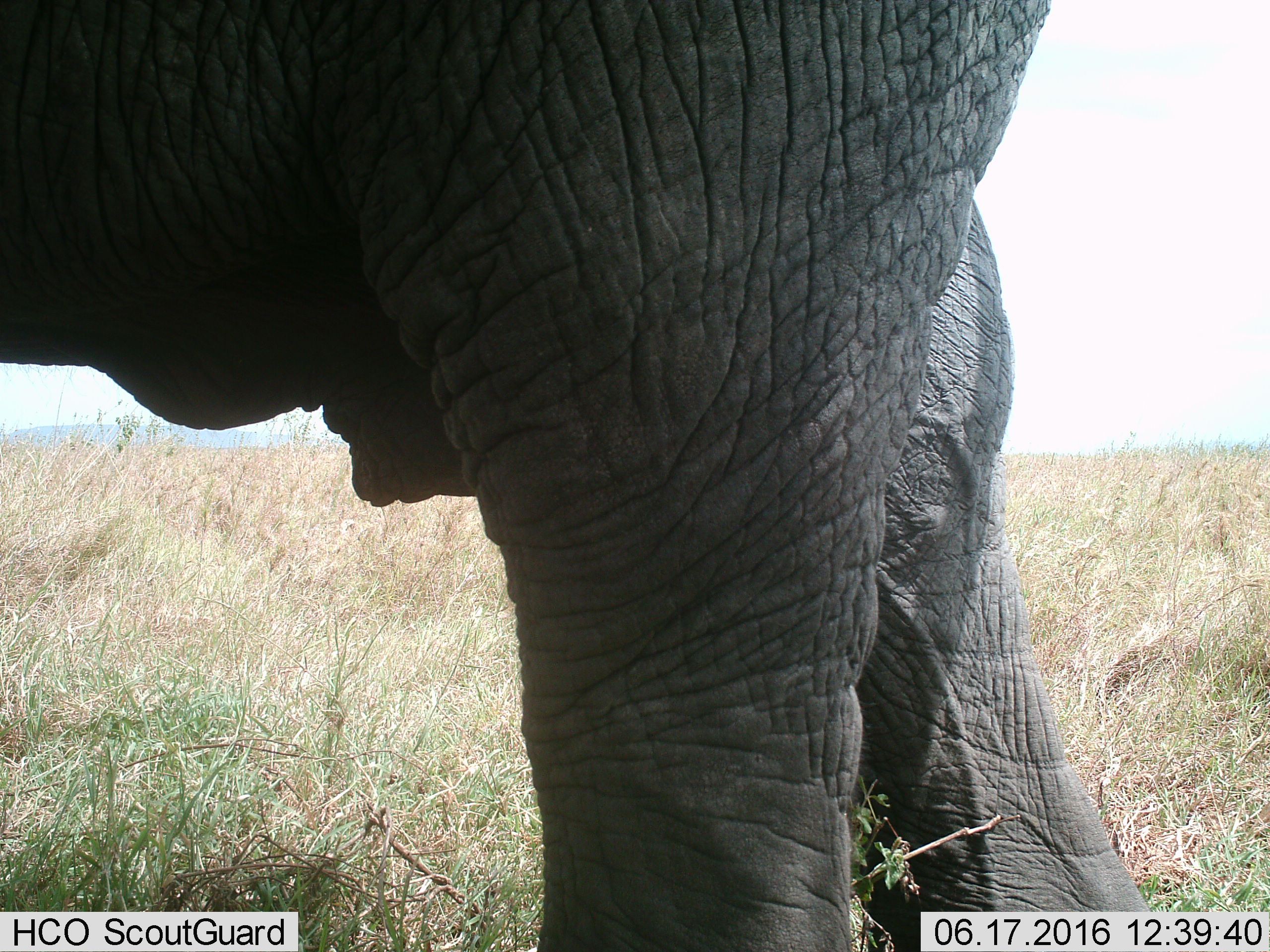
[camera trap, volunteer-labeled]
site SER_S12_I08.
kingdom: Animalia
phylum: Chordata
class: Mammalia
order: Proboscidea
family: Elephantidae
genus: Loxodonta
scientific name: Loxodonta africana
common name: african bush elephant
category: elephant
Elephant (african bush elephant) (Loxodonta africana), count 1. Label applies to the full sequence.